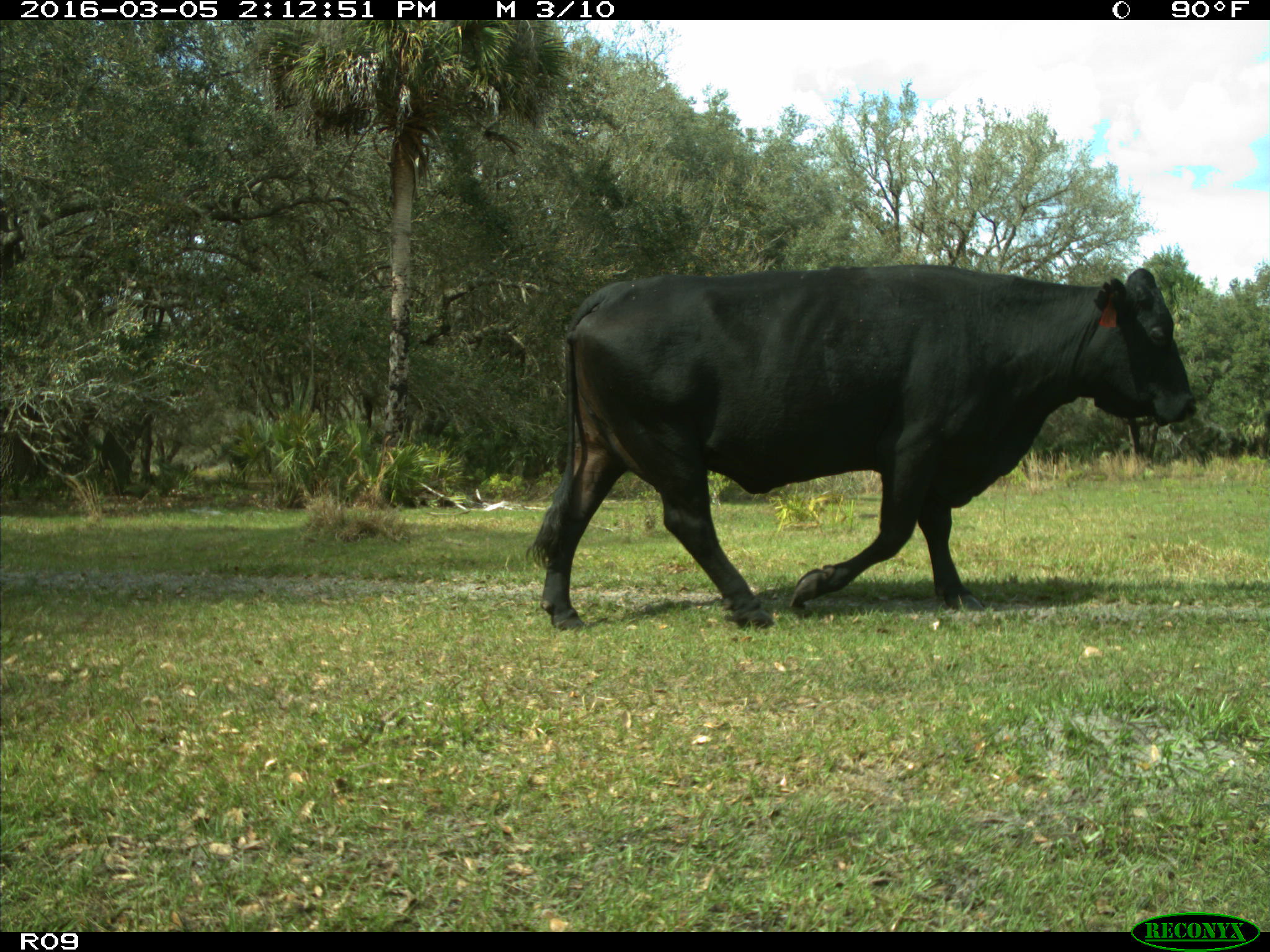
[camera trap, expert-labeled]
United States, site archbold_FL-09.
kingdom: Animalia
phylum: Chordata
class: Mammalia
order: Artiodactyla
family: Bovidae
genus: Bos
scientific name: Bos taurus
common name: domestic cow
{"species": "Bos taurus (domestic cow)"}